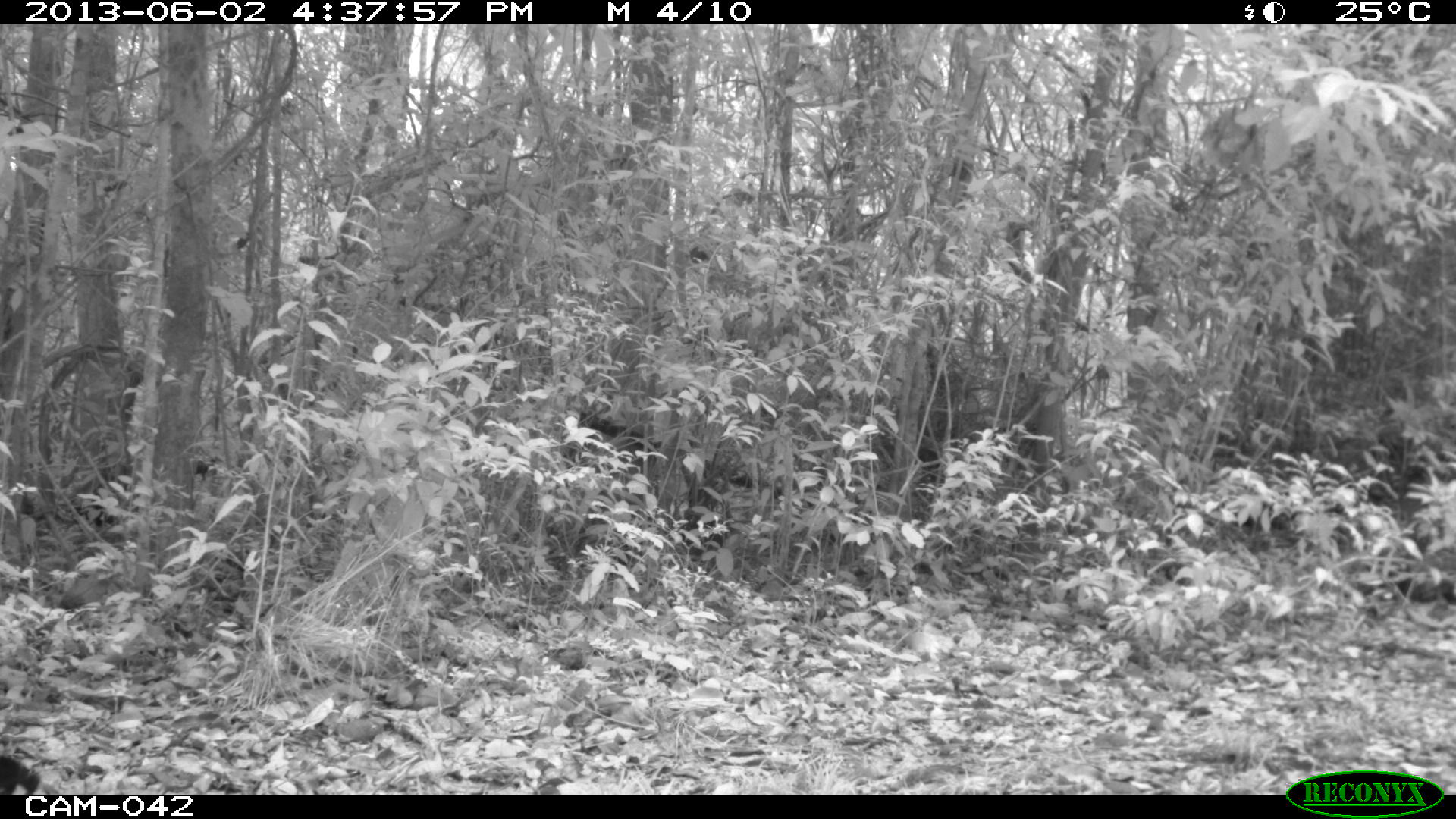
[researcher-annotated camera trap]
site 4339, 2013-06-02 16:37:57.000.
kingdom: Animalia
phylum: Chordata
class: Aves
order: Galliformes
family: Cracidae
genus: Crax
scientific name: Crax rubra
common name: great curassow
Crax rubra (great curassow), count 1, sex female.